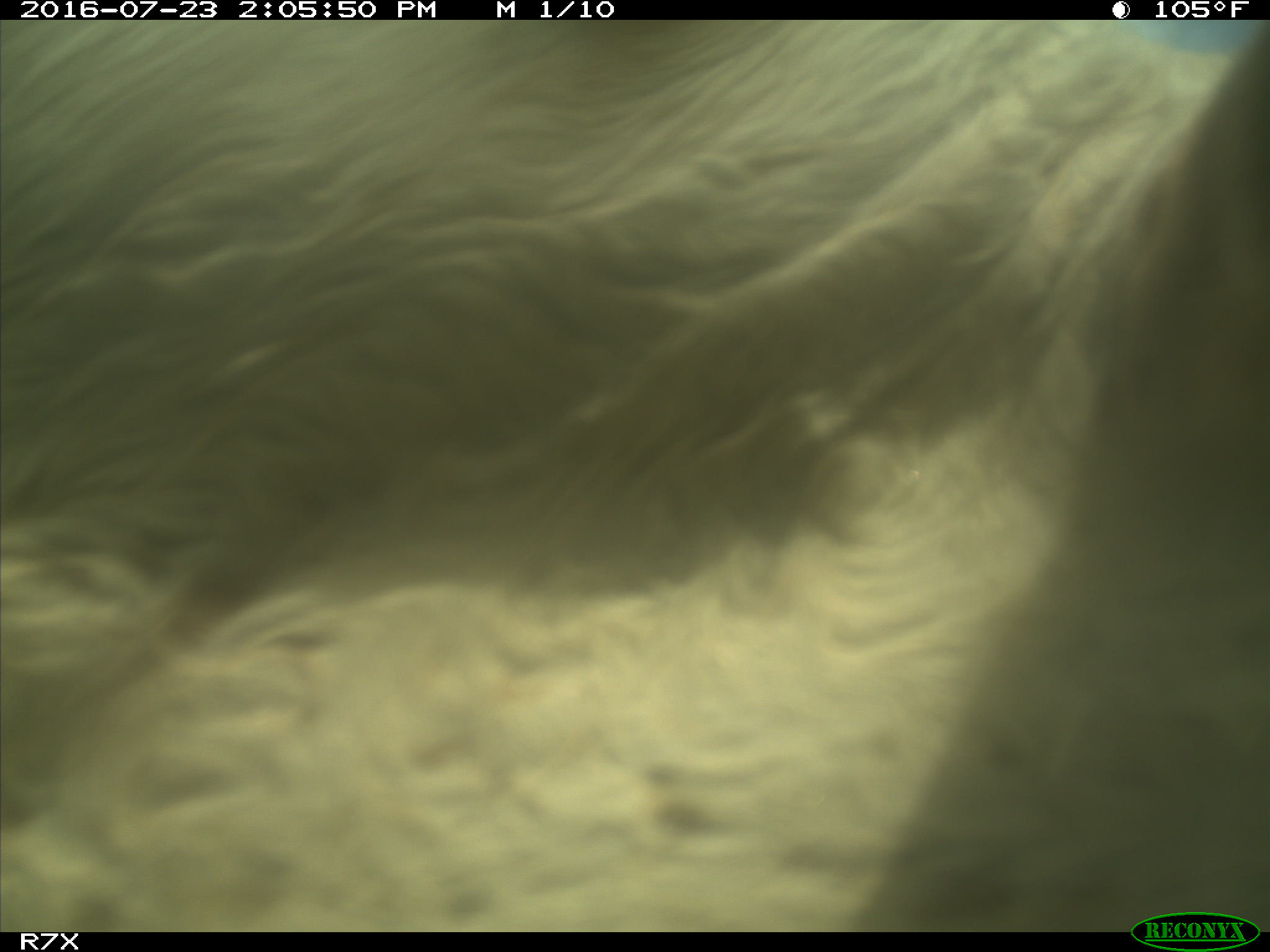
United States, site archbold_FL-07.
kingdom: Animalia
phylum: Chordata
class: Mammalia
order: Artiodactyla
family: Bovidae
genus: Bos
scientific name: Bos taurus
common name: domestic cow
Bos taurus (domestic cow).